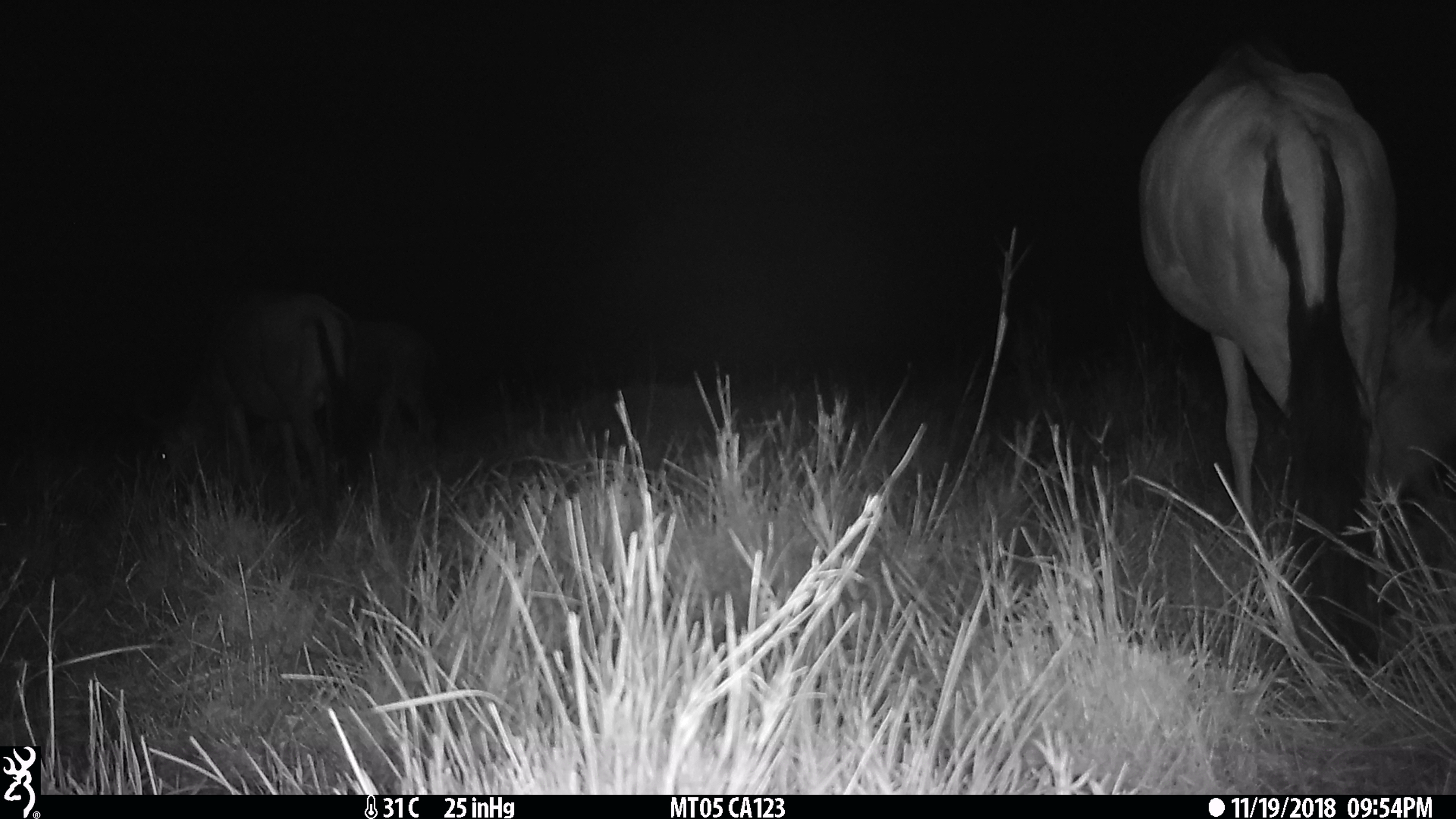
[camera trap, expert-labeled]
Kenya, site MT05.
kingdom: Animalia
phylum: Chordata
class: Mammalia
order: Artiodactyla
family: Bovidae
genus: Connochaetes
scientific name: Connochaetes taurinus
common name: blue wildebeest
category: wildebeest